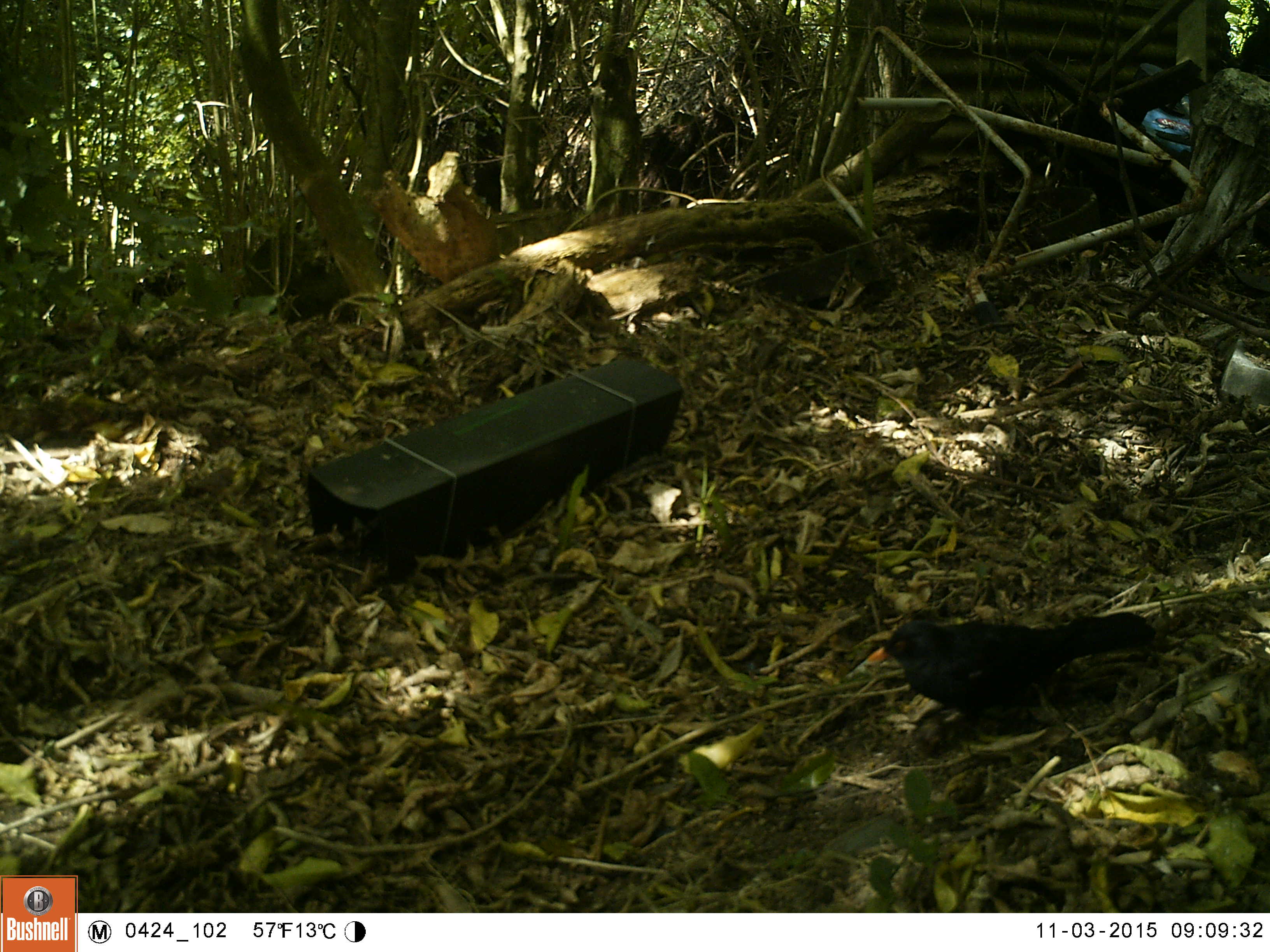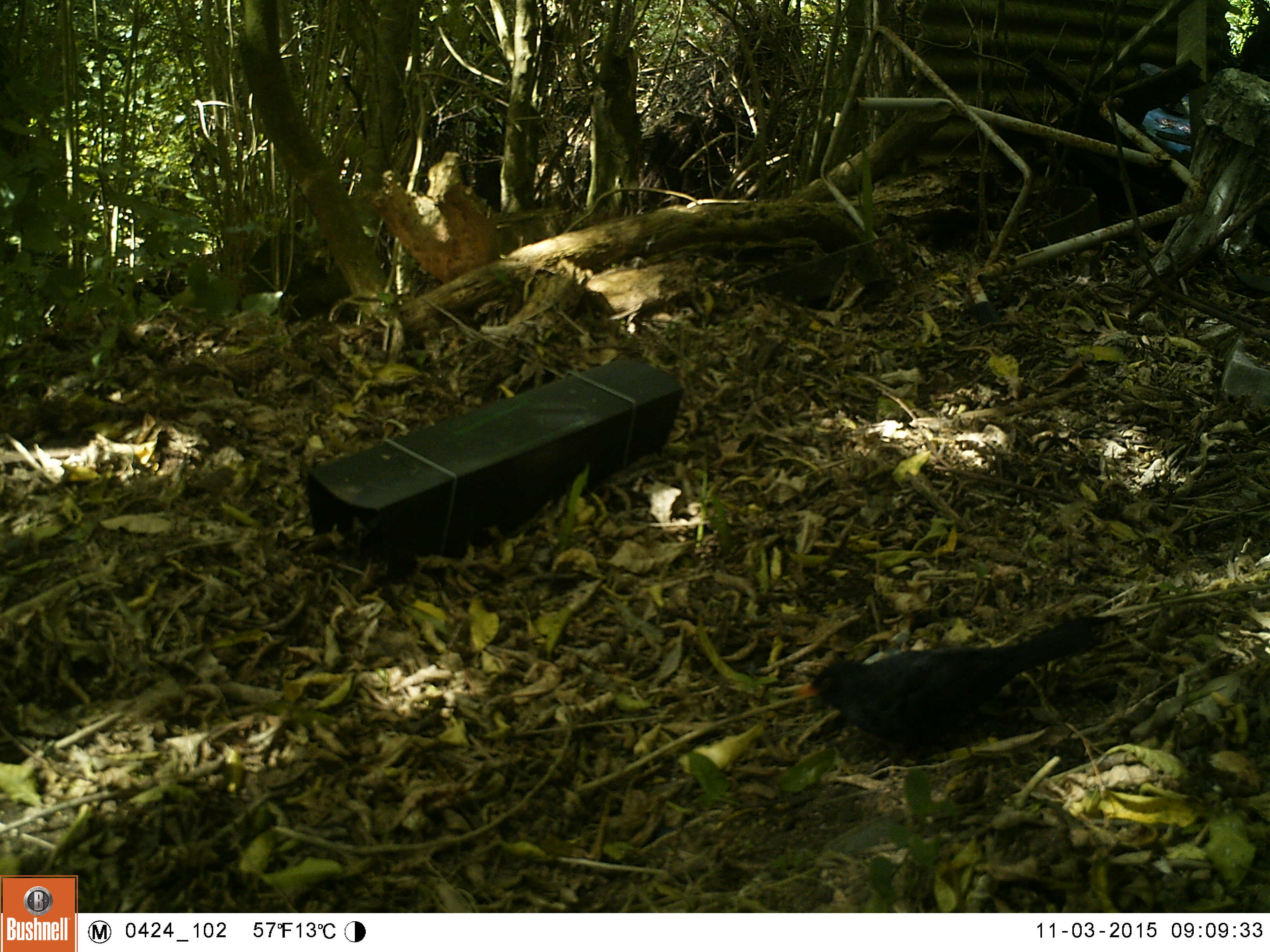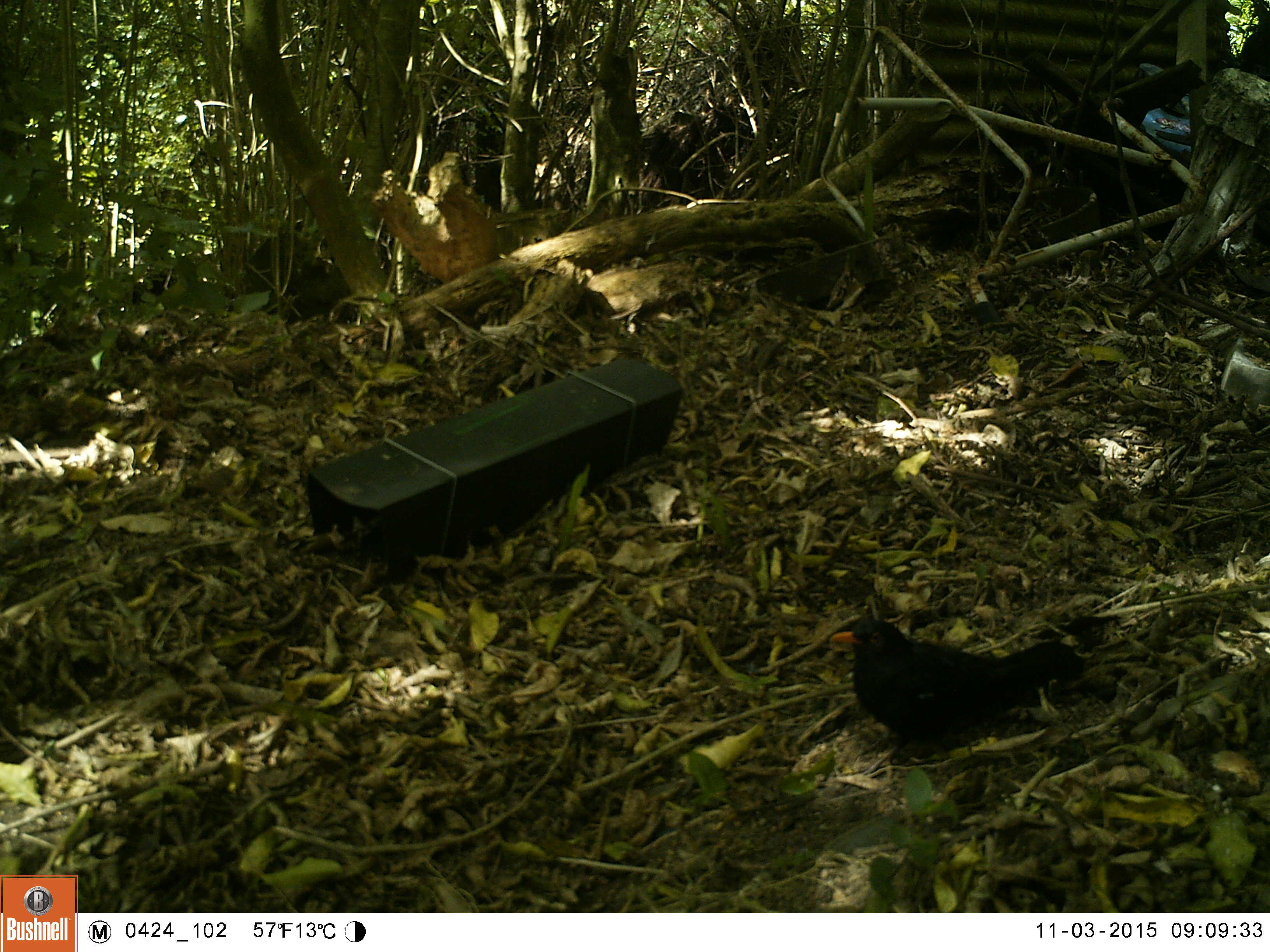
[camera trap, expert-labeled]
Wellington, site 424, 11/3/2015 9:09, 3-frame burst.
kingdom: Animalia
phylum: Chordata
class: Aves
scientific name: Aves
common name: bird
Bird (Aves).